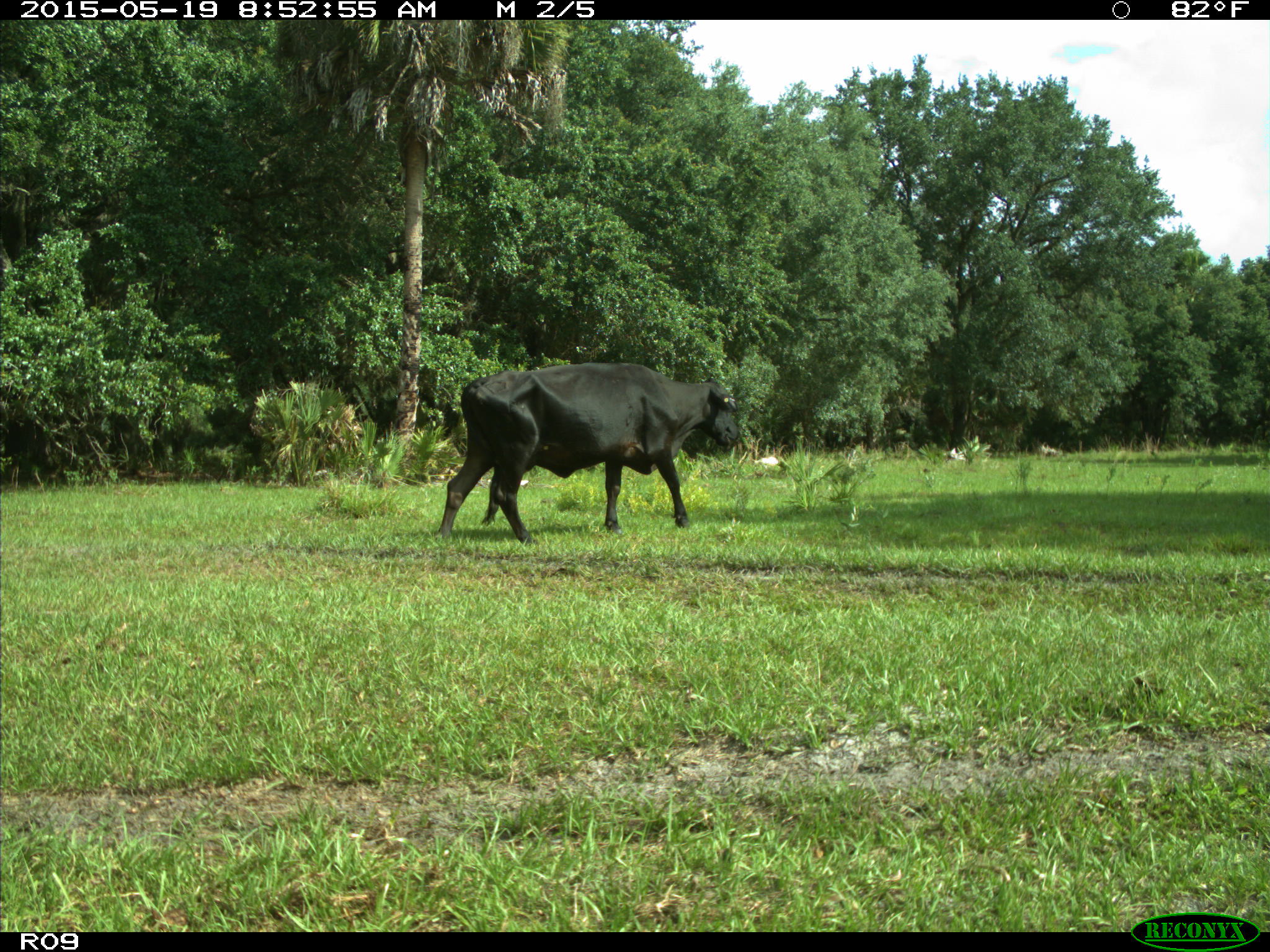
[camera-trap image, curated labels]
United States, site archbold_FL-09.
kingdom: Animalia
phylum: Chordata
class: Mammalia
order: Artiodactyla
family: Bovidae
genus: Bos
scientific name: Bos taurus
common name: domestic cow